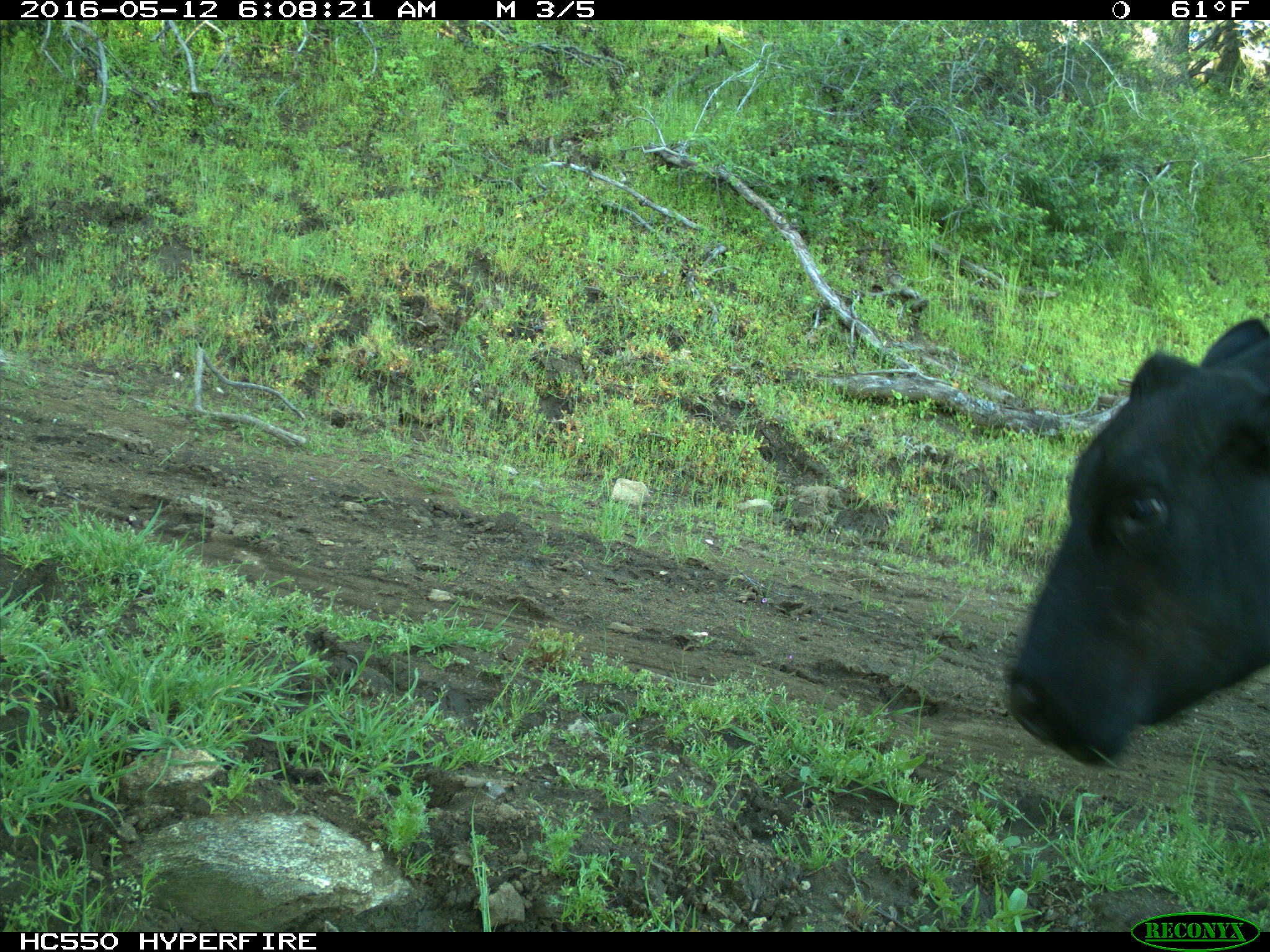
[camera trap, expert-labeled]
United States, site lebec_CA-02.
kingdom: Animalia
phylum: Chordata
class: Mammalia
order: Artiodactyla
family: Bovidae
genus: Bos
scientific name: Bos taurus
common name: domestic cow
Bos taurus (domestic cow).